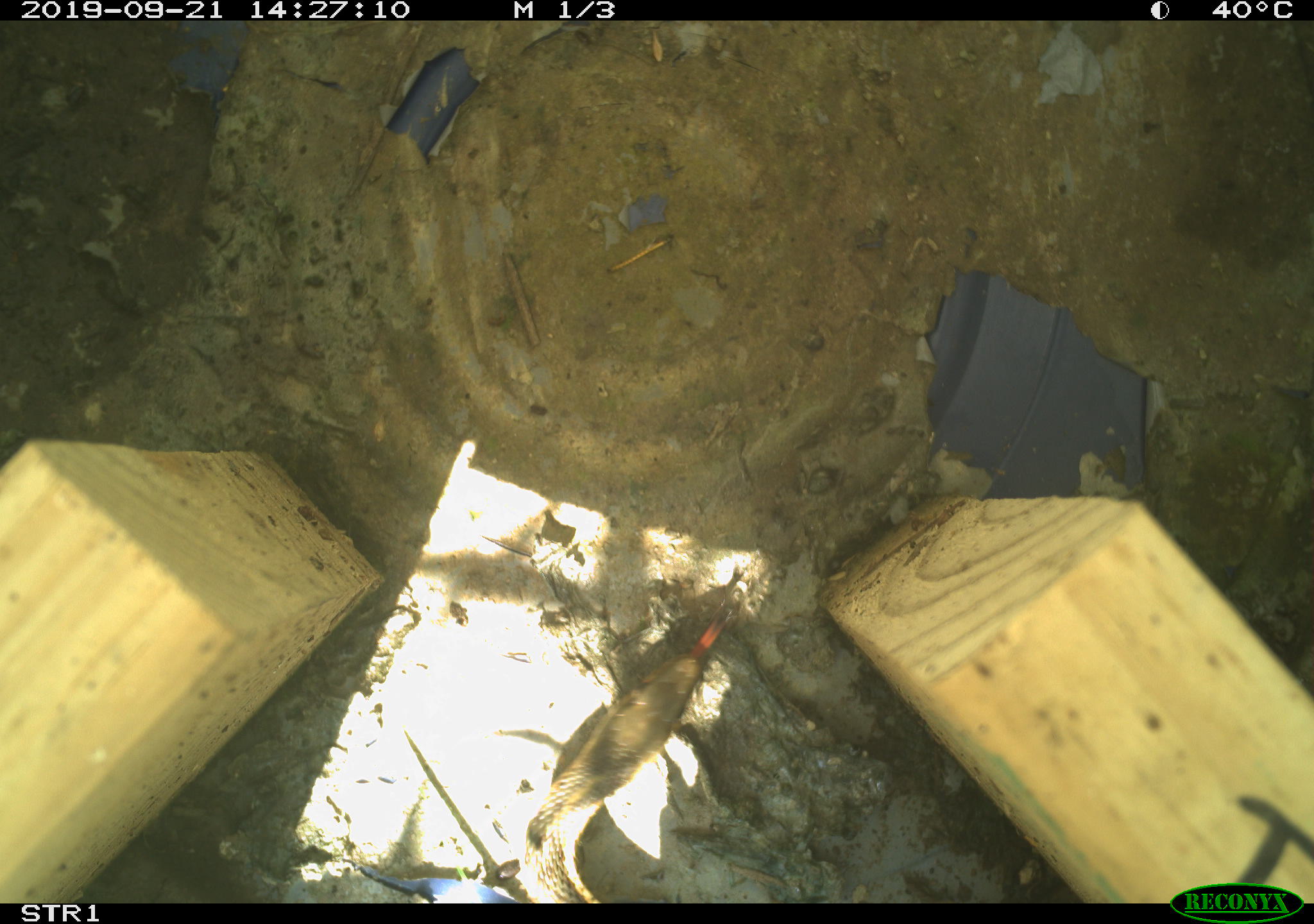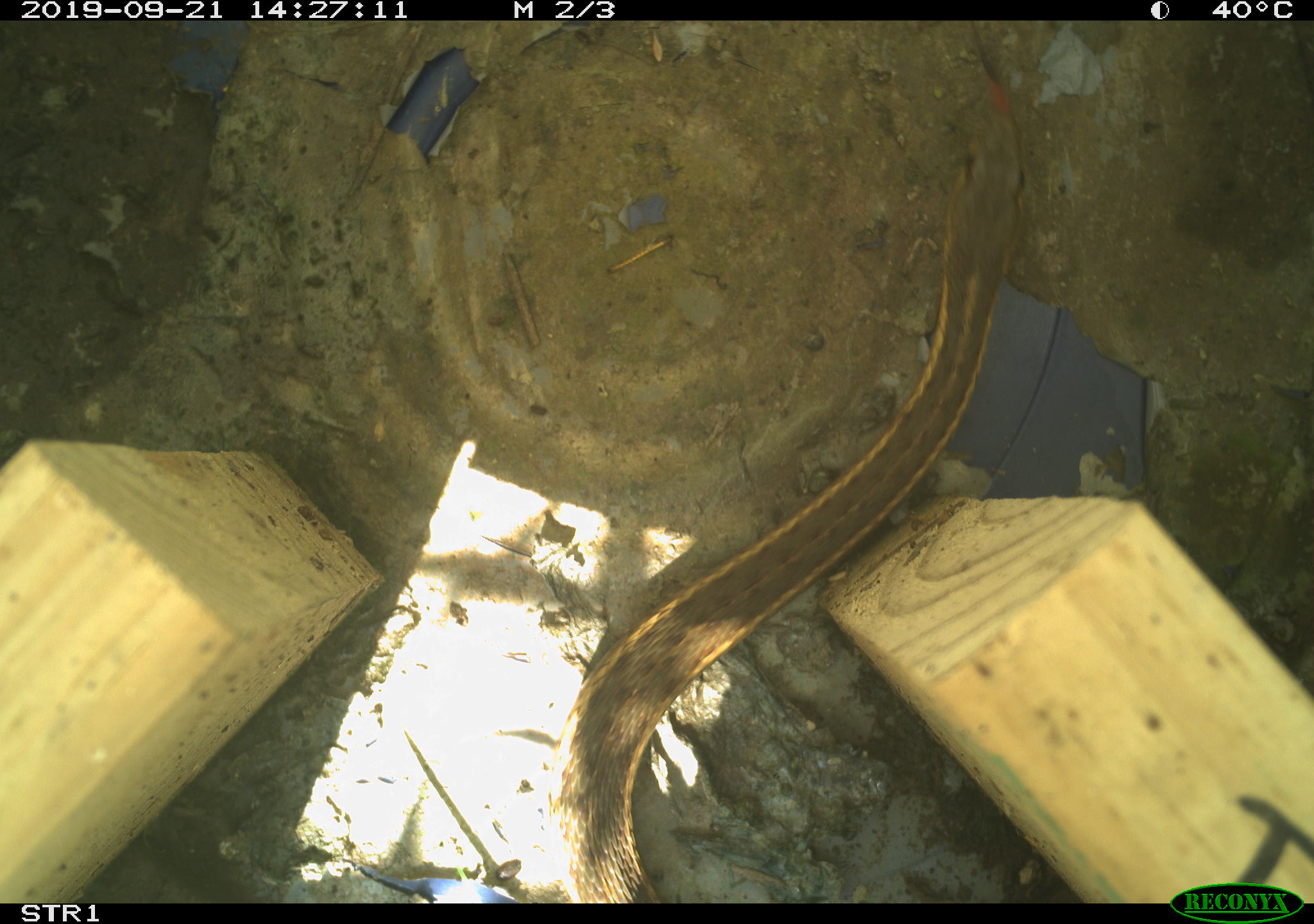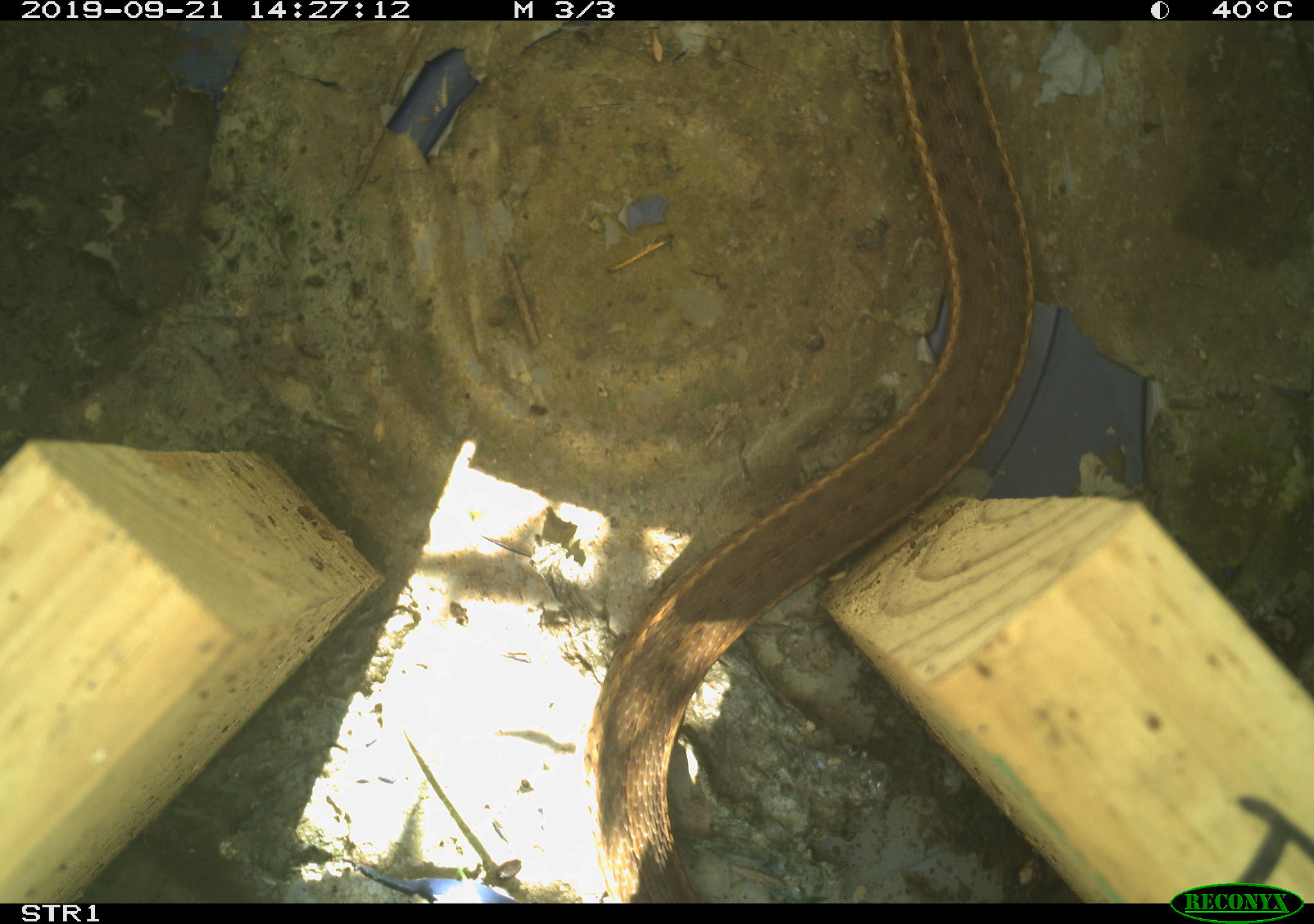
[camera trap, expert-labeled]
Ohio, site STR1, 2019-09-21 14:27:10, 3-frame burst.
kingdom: Animalia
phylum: Chordata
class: Reptilia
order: Squamata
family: Colubridae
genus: Thamnophis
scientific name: Thamnophis sirtalis sirtalis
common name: eastern gartersnake